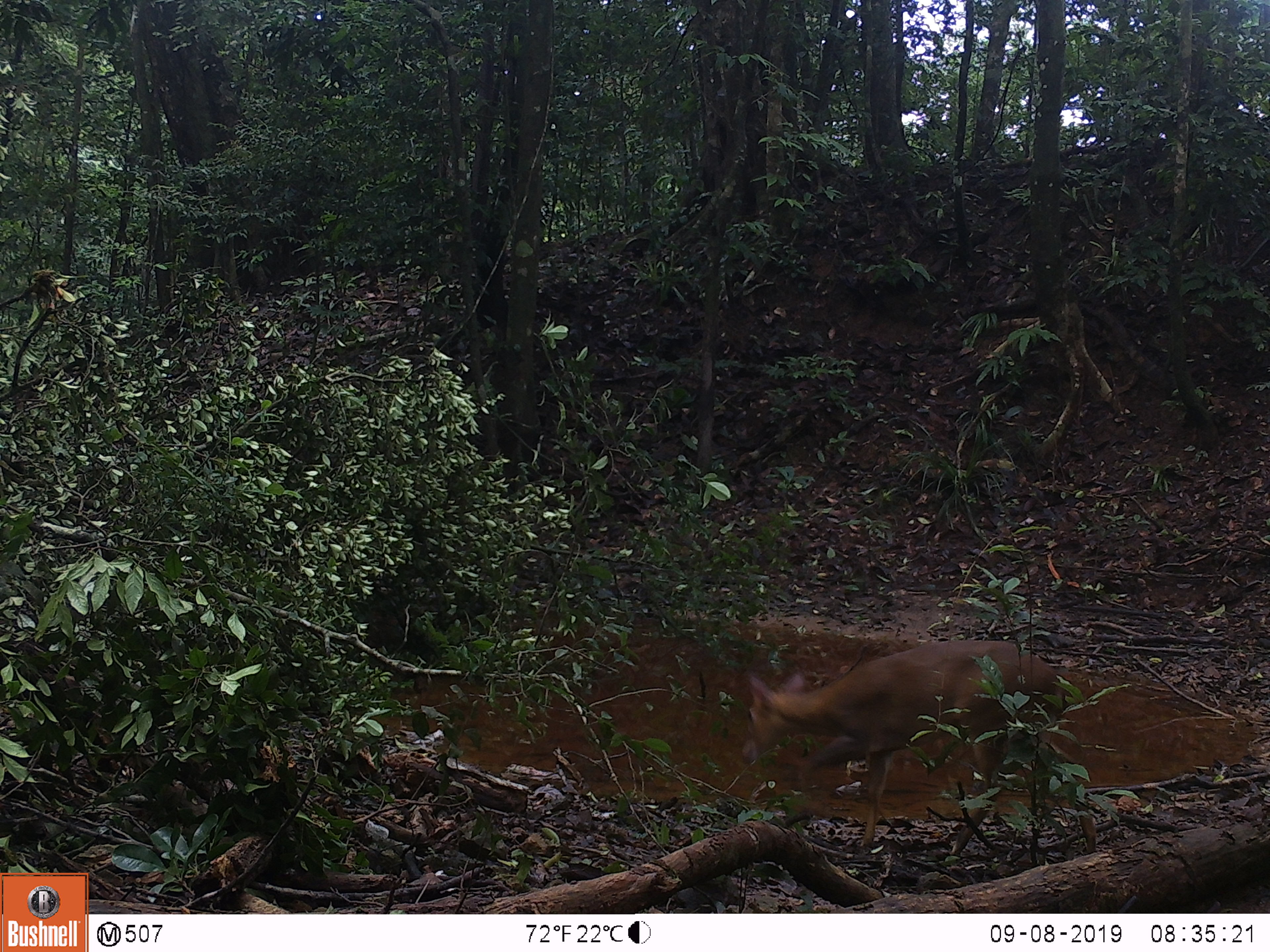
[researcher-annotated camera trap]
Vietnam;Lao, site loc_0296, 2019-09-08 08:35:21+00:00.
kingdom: Animalia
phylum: Chordata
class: Mammalia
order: Artiodactyla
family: Cervidae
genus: Muntiacus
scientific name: Muntiacus vuquangensis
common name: large-antlered muntjac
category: large antlered muntjac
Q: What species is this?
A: Large antlered muntjac (large-antlered muntjac) (Muntiacus vuquangensis).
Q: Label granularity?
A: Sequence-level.